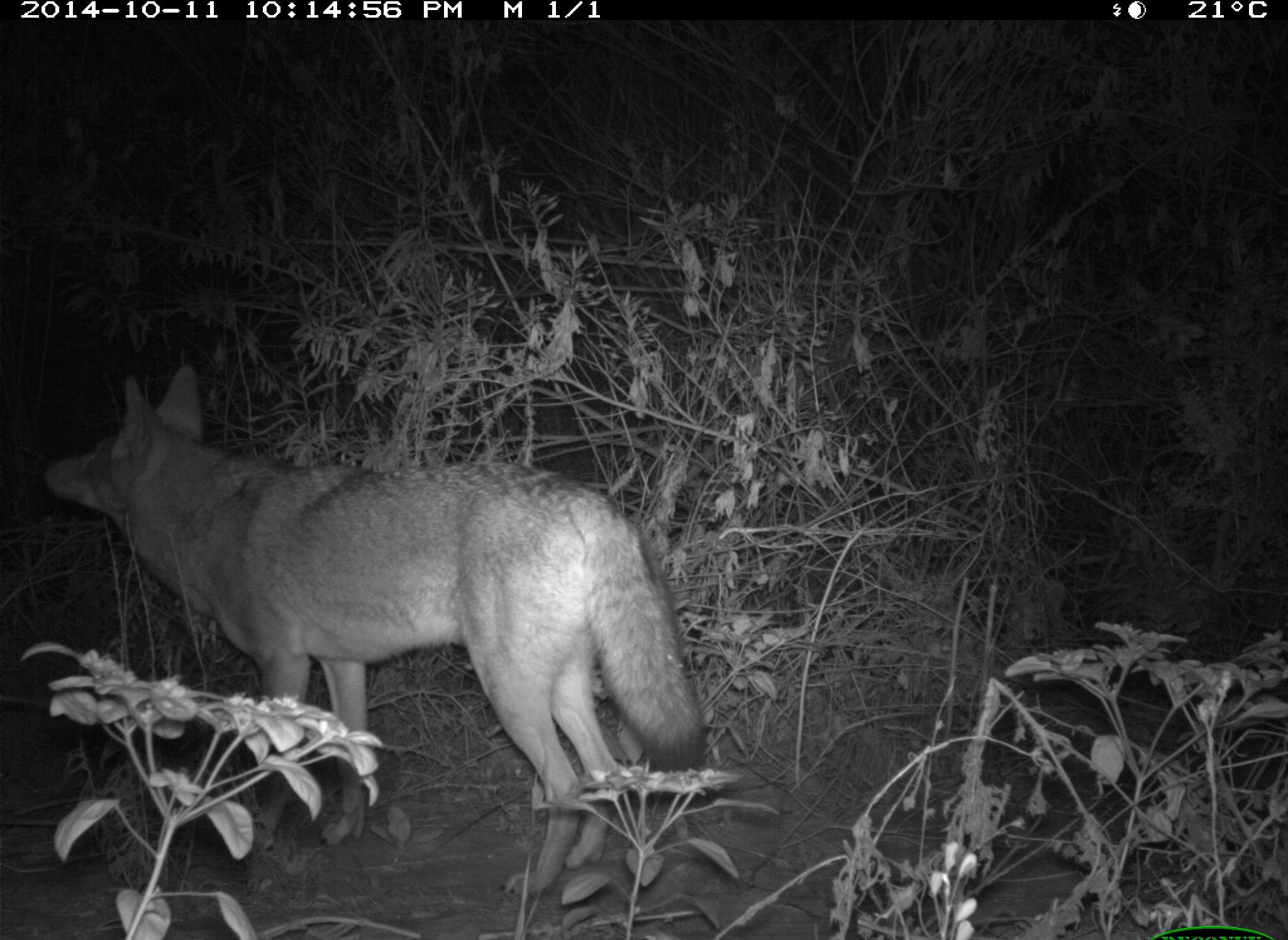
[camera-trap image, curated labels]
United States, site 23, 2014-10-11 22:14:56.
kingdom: Animalia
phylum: Chordata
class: Mammalia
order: Carnivora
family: Canidae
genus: Canis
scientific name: Canis latrans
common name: coyote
Coyote (Canis latrans).